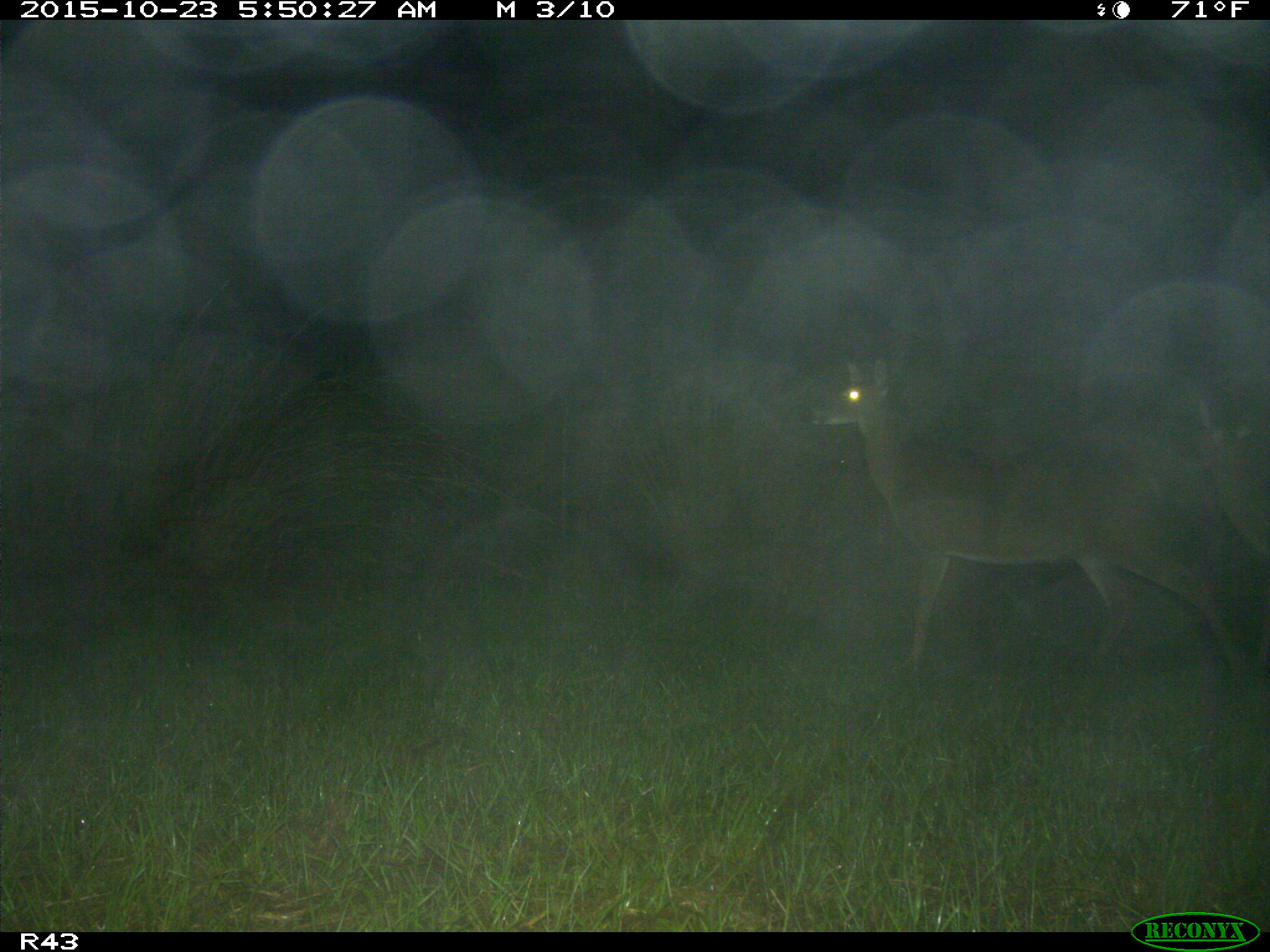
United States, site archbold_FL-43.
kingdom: Animalia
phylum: Chordata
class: Mammalia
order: Artiodactyla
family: Cervidae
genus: Odocoileus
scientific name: Odocoileus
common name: deer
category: unidentified deer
Unidentified deer (deer) (Odocoileus).